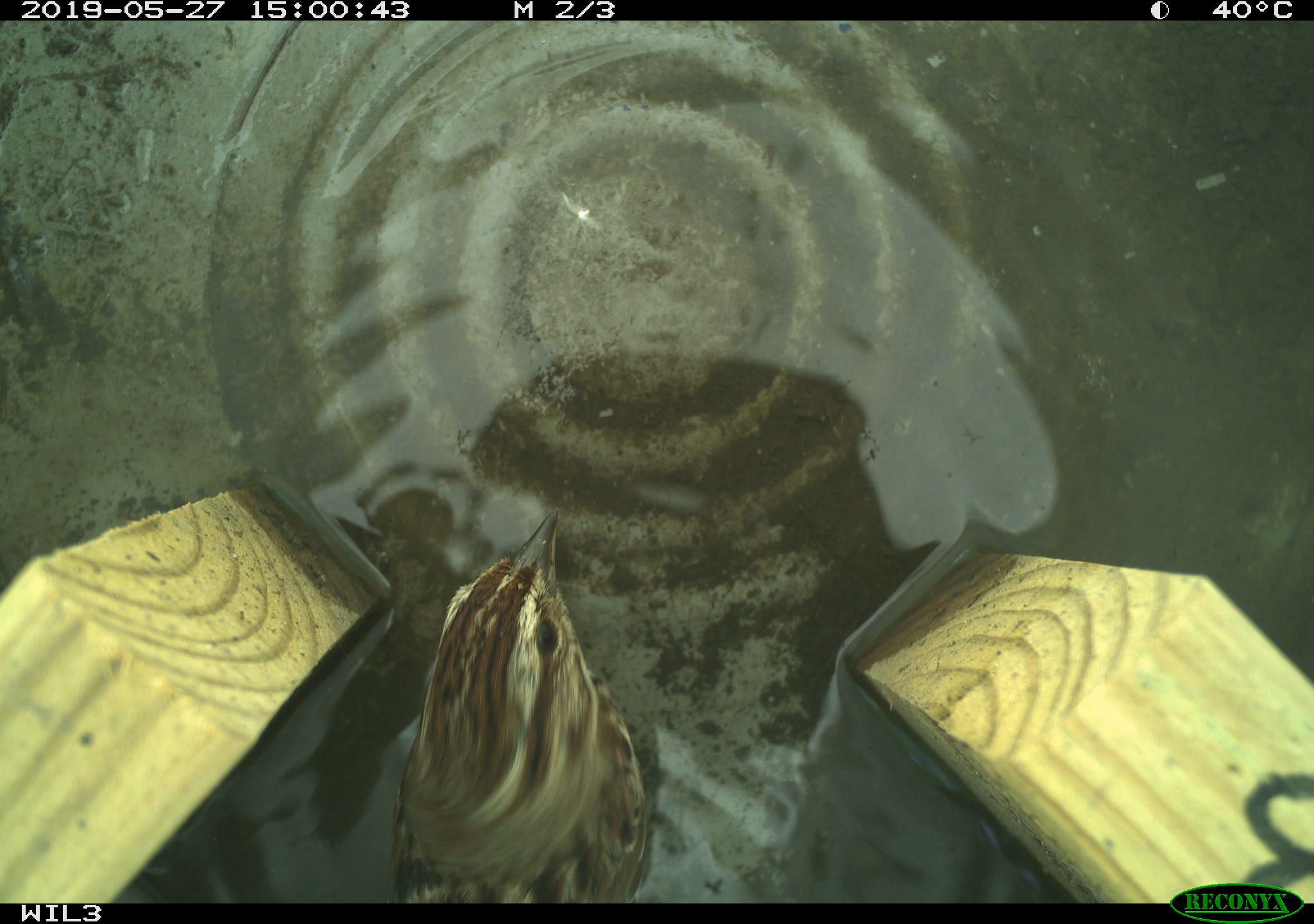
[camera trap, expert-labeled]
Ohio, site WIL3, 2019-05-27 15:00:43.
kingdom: Animalia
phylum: Chordata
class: Aves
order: Passeriformes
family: Passerellidae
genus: Melospiza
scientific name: Melospiza melodia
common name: song sparrow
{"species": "song sparrow (Melospiza melodia)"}